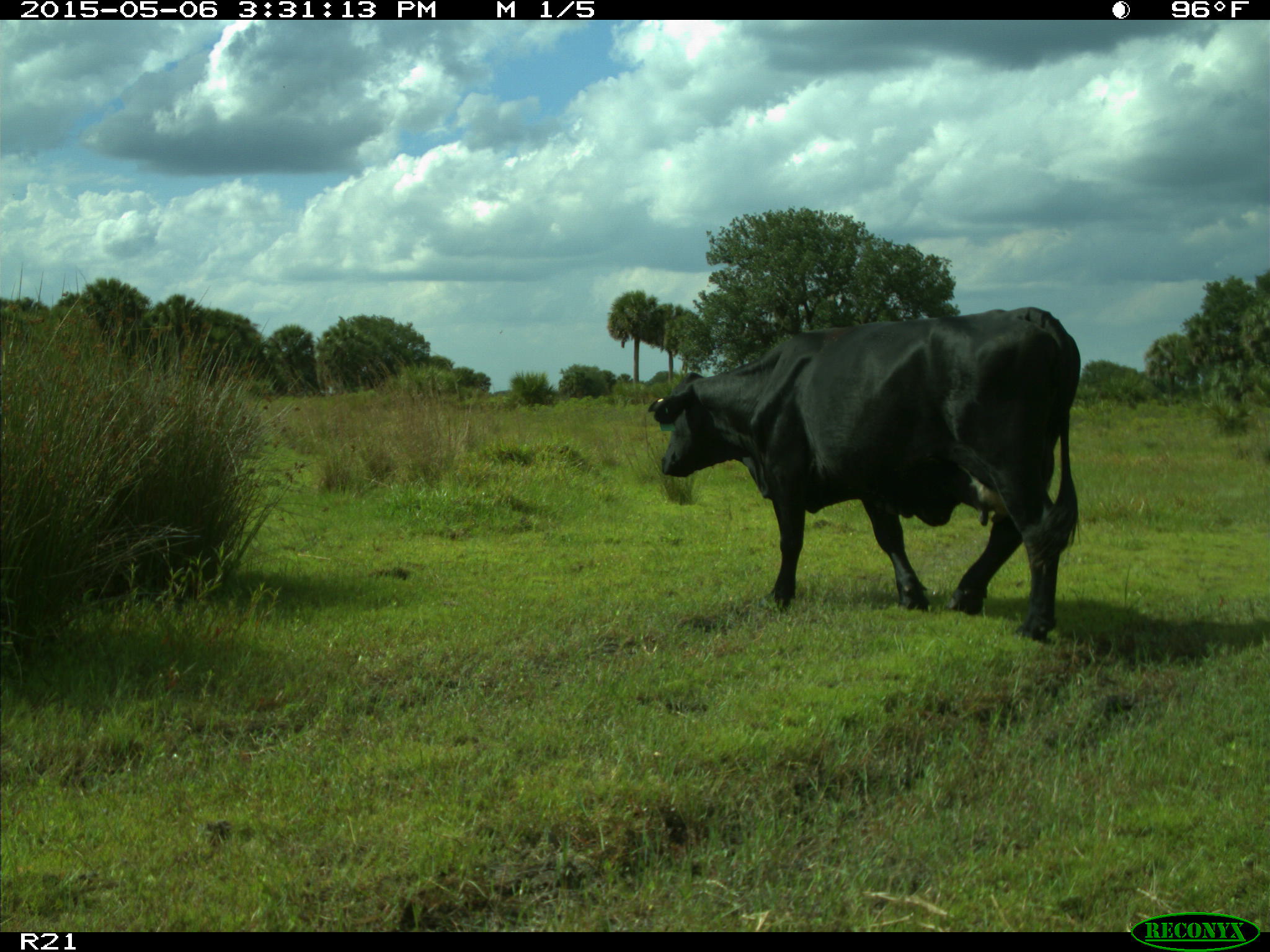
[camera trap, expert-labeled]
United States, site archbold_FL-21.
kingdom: Animalia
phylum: Chordata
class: Mammalia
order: Artiodactyla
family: Bovidae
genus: Bos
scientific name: Bos taurus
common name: domestic cow